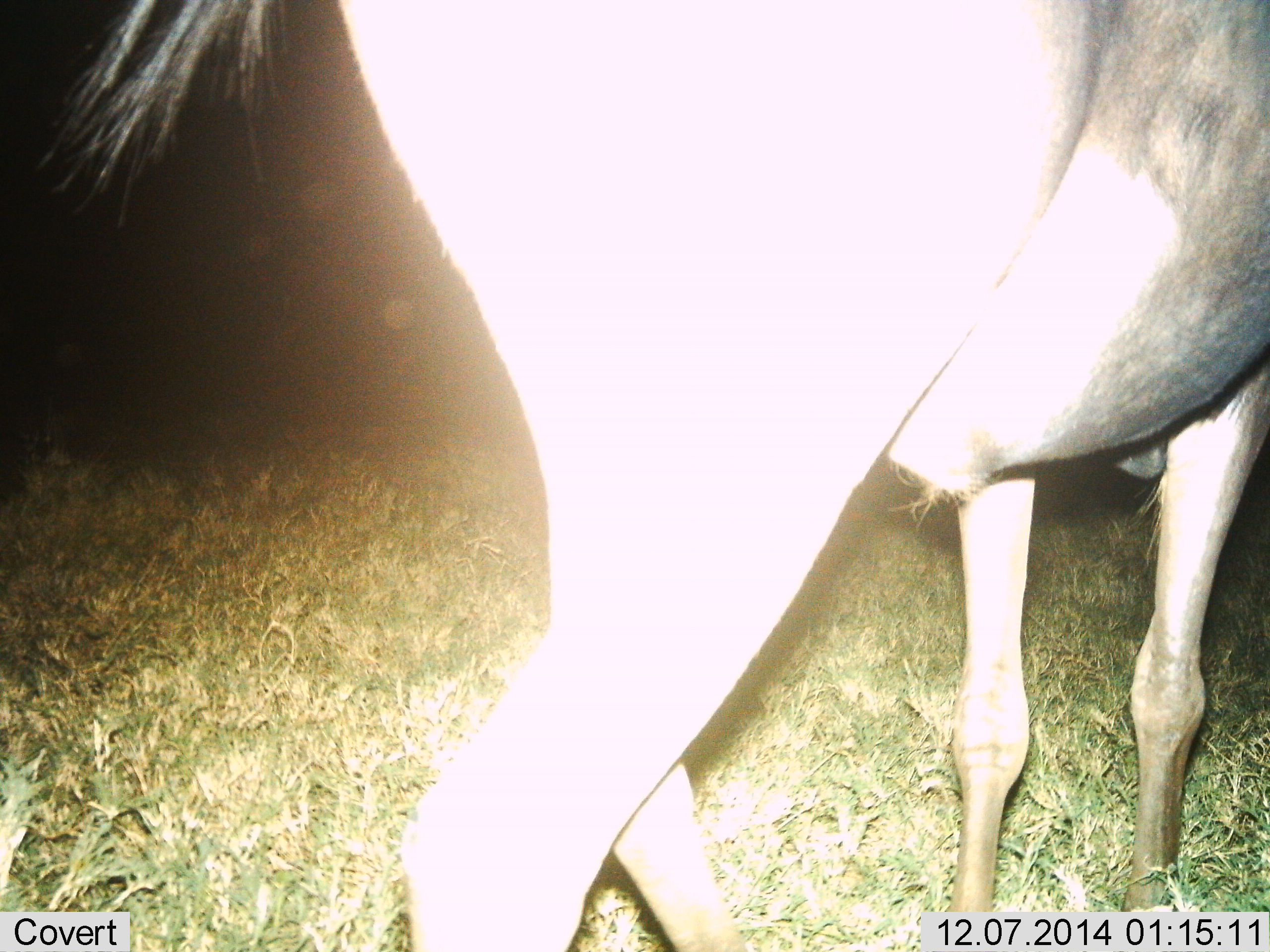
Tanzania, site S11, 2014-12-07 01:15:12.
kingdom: Animalia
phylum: Chordata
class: Mammalia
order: Artiodactyla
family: Bovidae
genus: Connochaetes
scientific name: Connochaetes taurinus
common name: blue wildebeest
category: wildebeest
Wildebeest (blue wildebeest) (Connochaetes taurinus), count 1. Behavior (volunteer vote fractions): standing 70%, resting 0%, moving 30%, interacting 0%. Young present (vote fraction): 0%. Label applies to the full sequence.